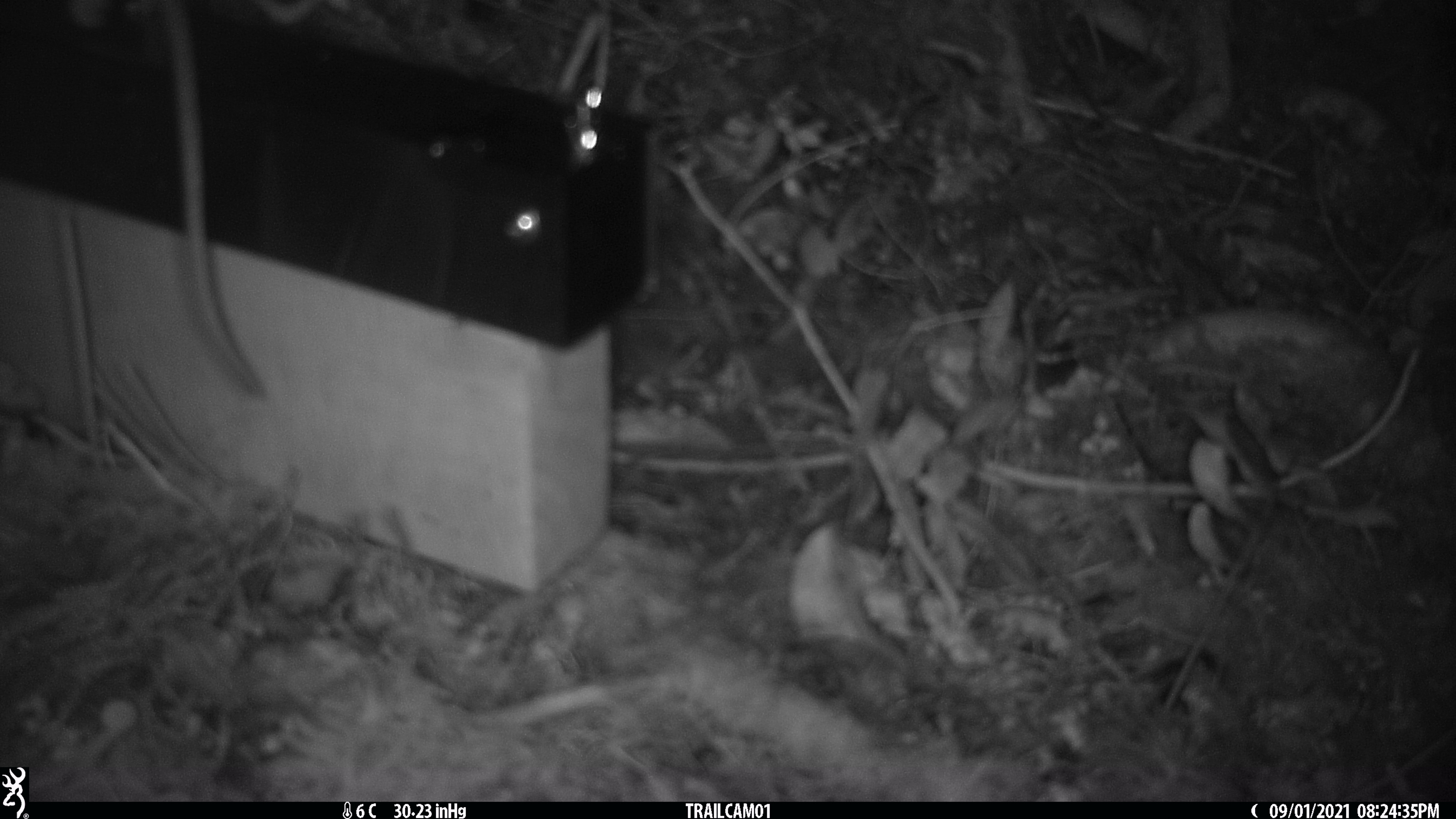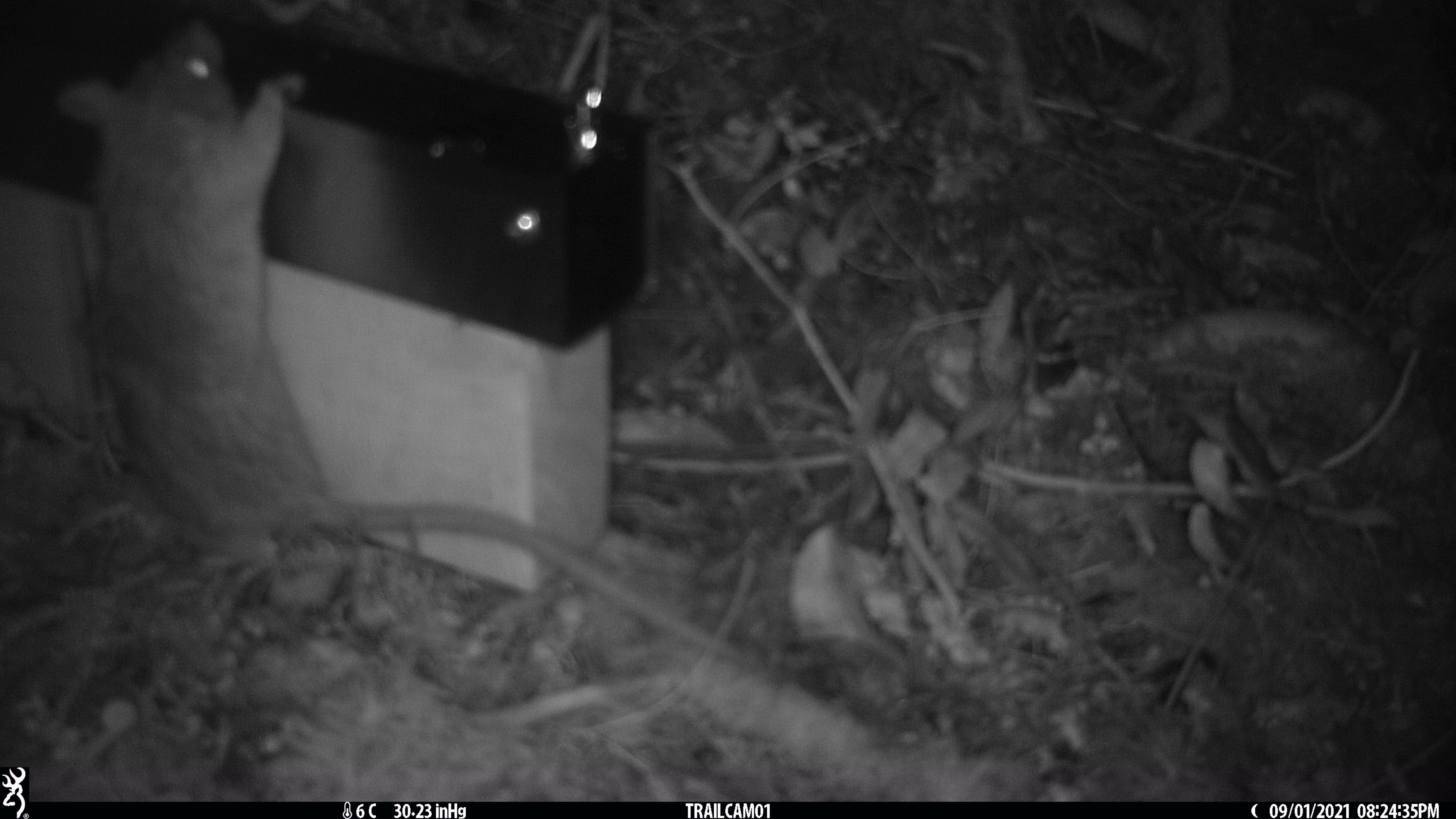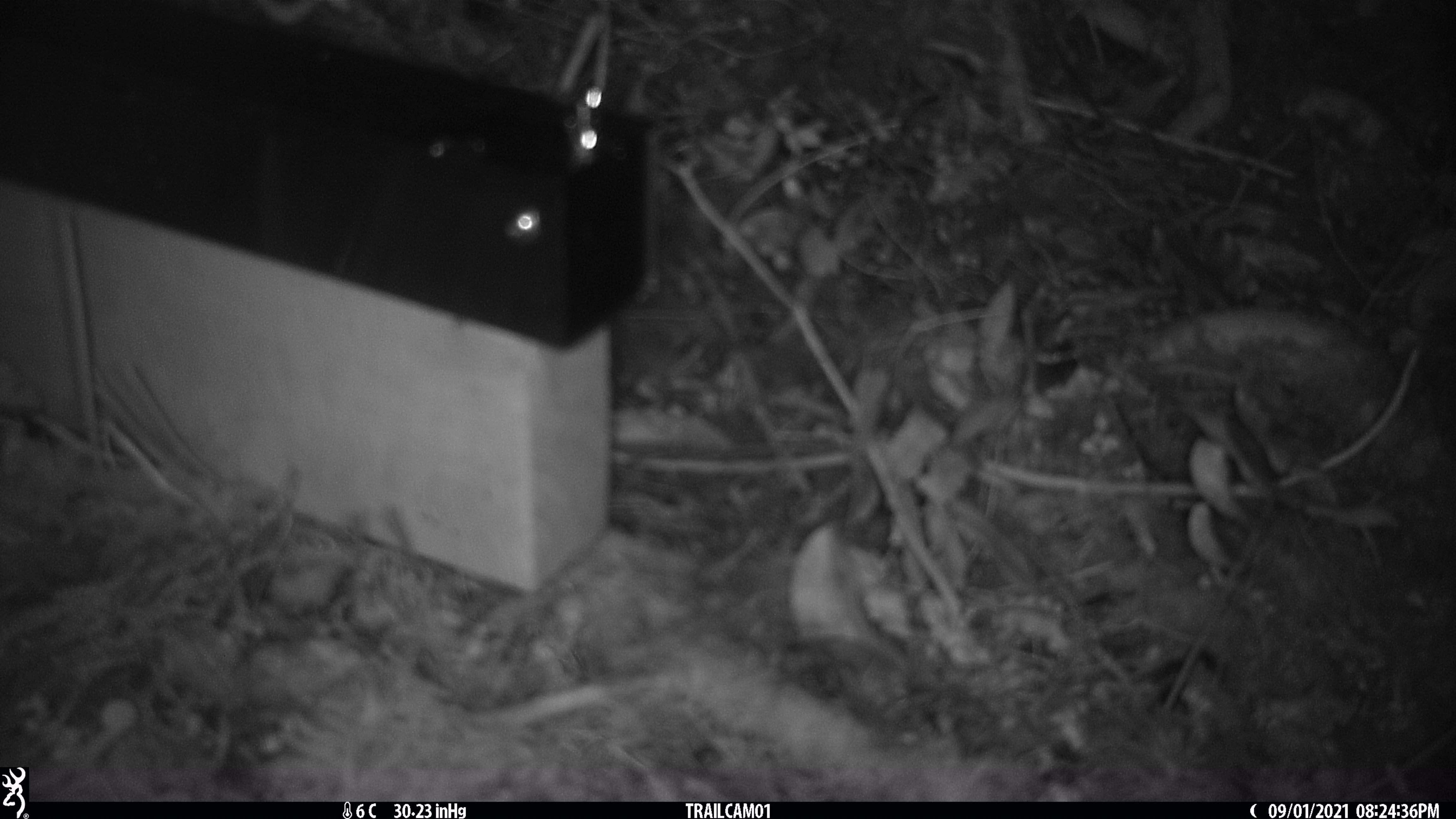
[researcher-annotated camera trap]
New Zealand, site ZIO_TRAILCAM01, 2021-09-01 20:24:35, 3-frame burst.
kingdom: Animalia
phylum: Chordata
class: Mammalia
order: Rodentia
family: Muridae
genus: Rattus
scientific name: Rattus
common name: rat